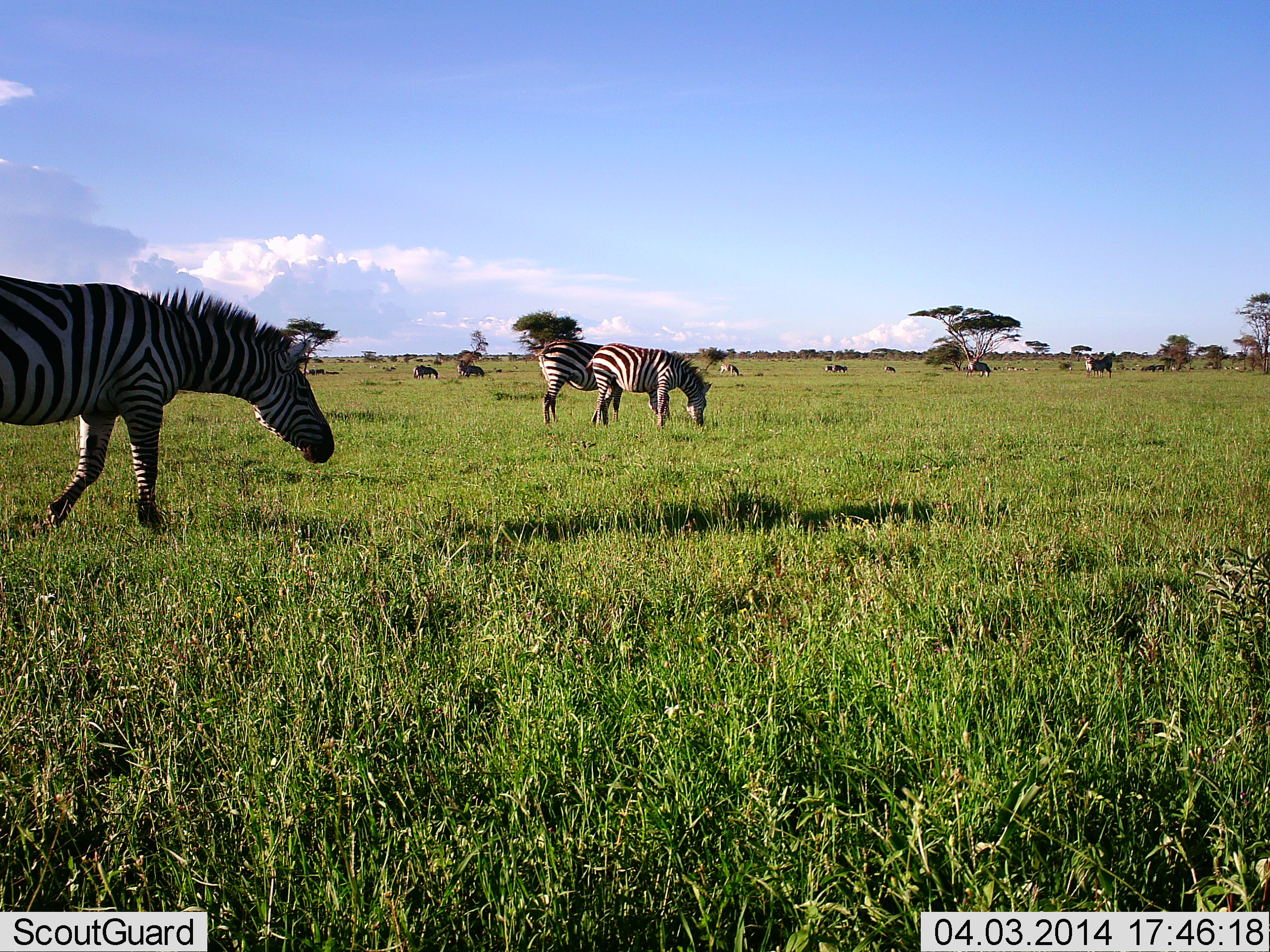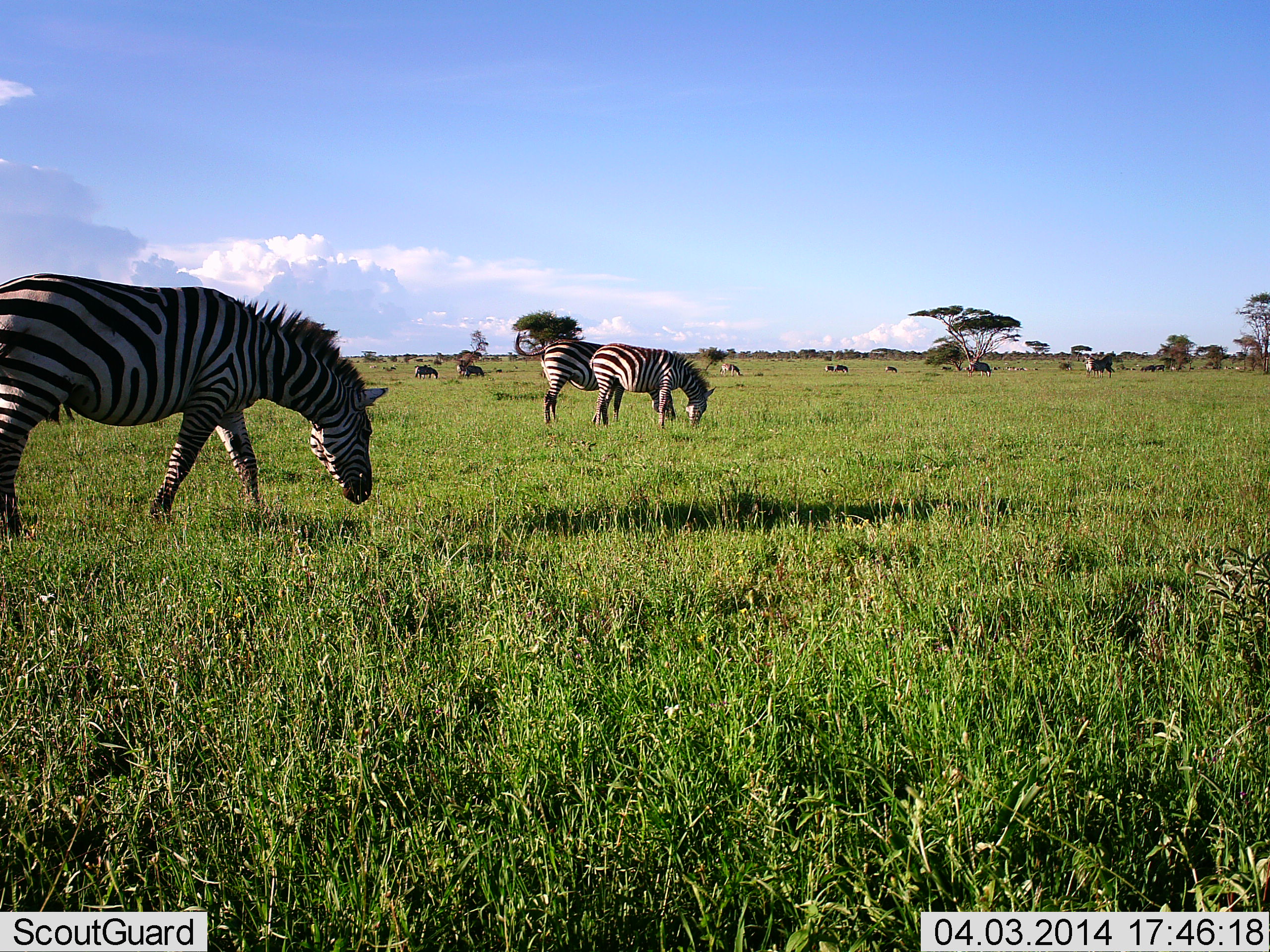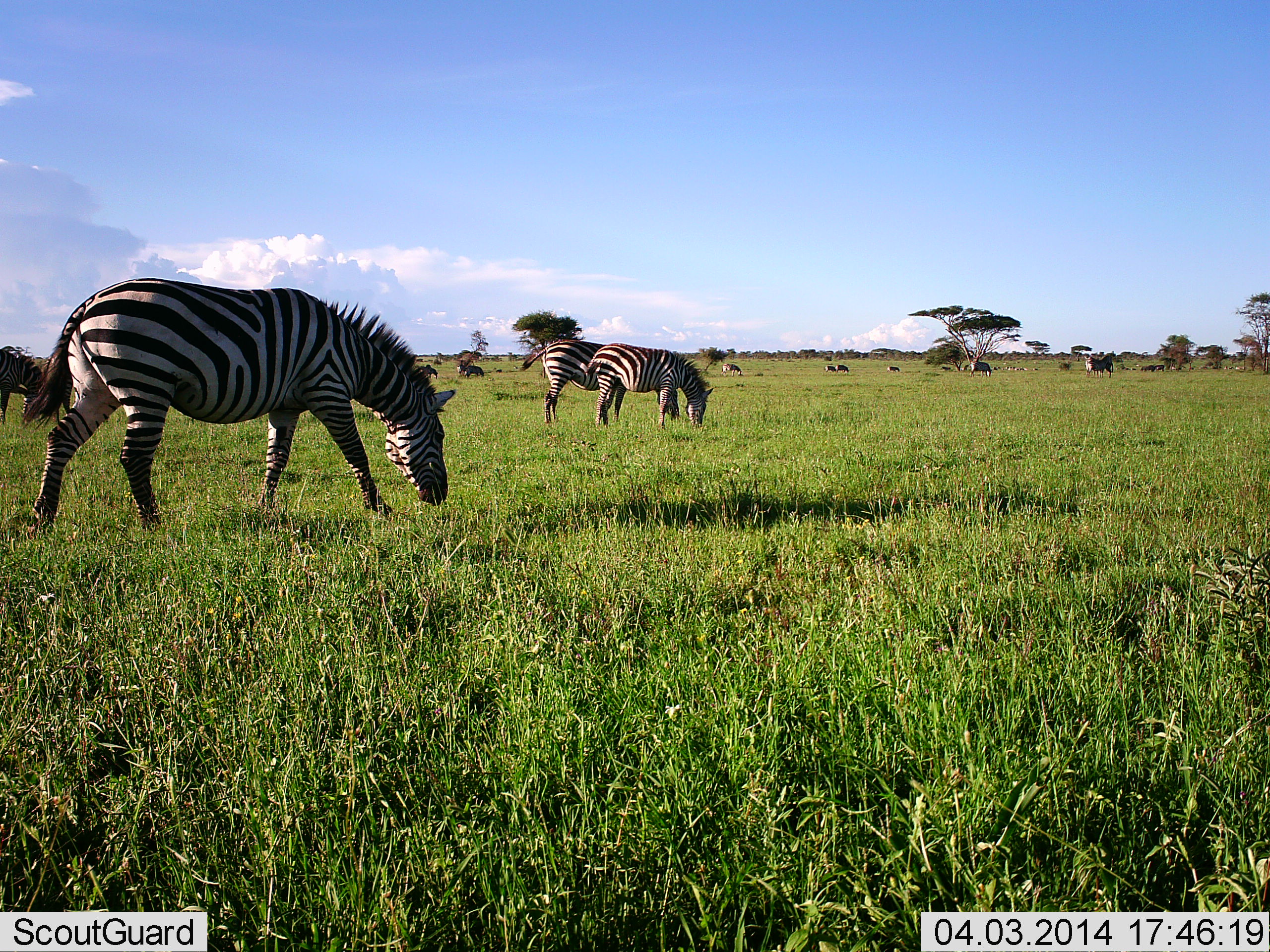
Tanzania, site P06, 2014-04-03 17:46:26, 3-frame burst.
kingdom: Animalia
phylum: Chordata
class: Mammalia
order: Perissodactyla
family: Equidae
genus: Equus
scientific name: Equus quagga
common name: plains zebra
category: zebra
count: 3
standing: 36%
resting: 0%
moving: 55%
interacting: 0%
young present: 0%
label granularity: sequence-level